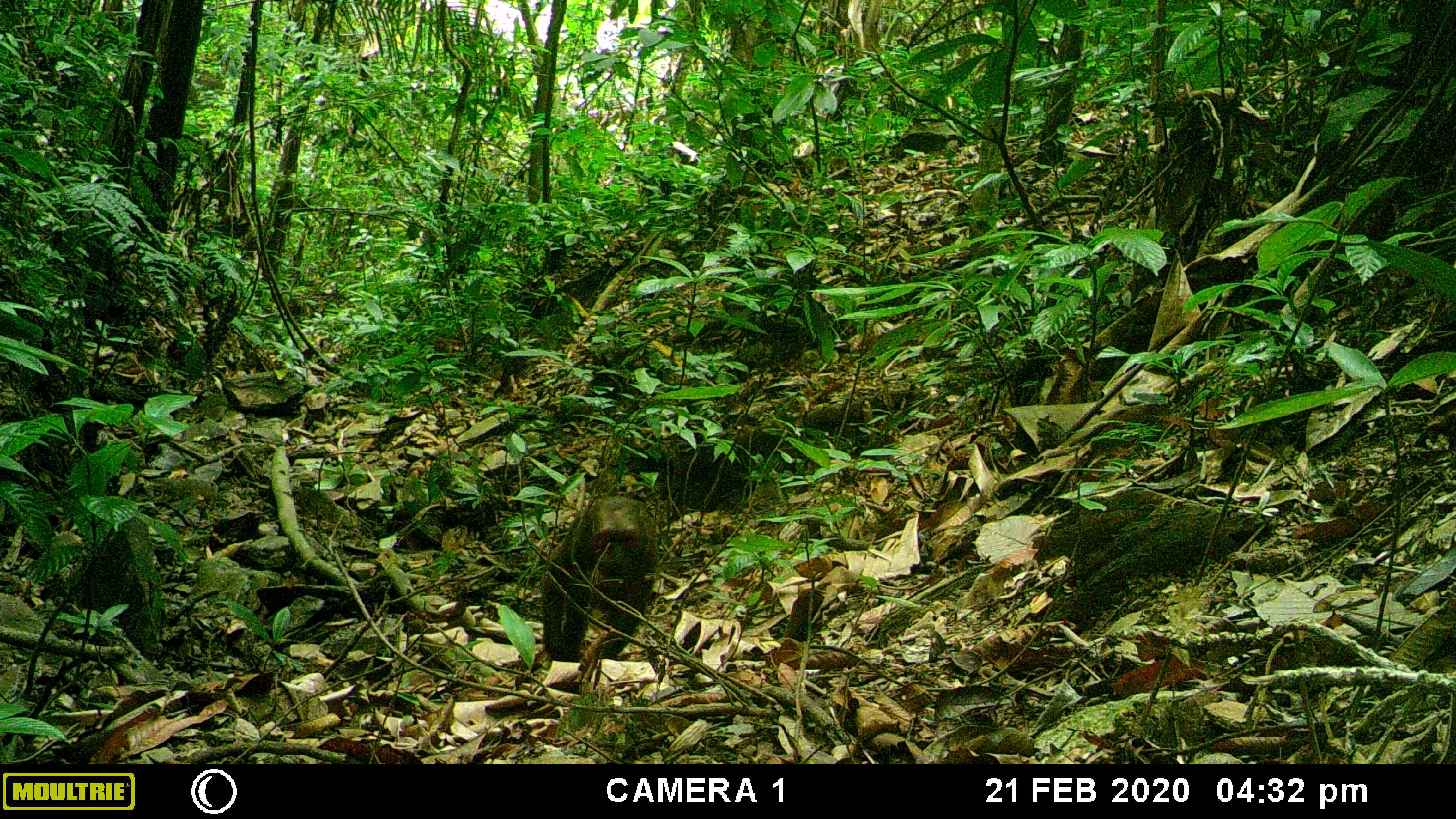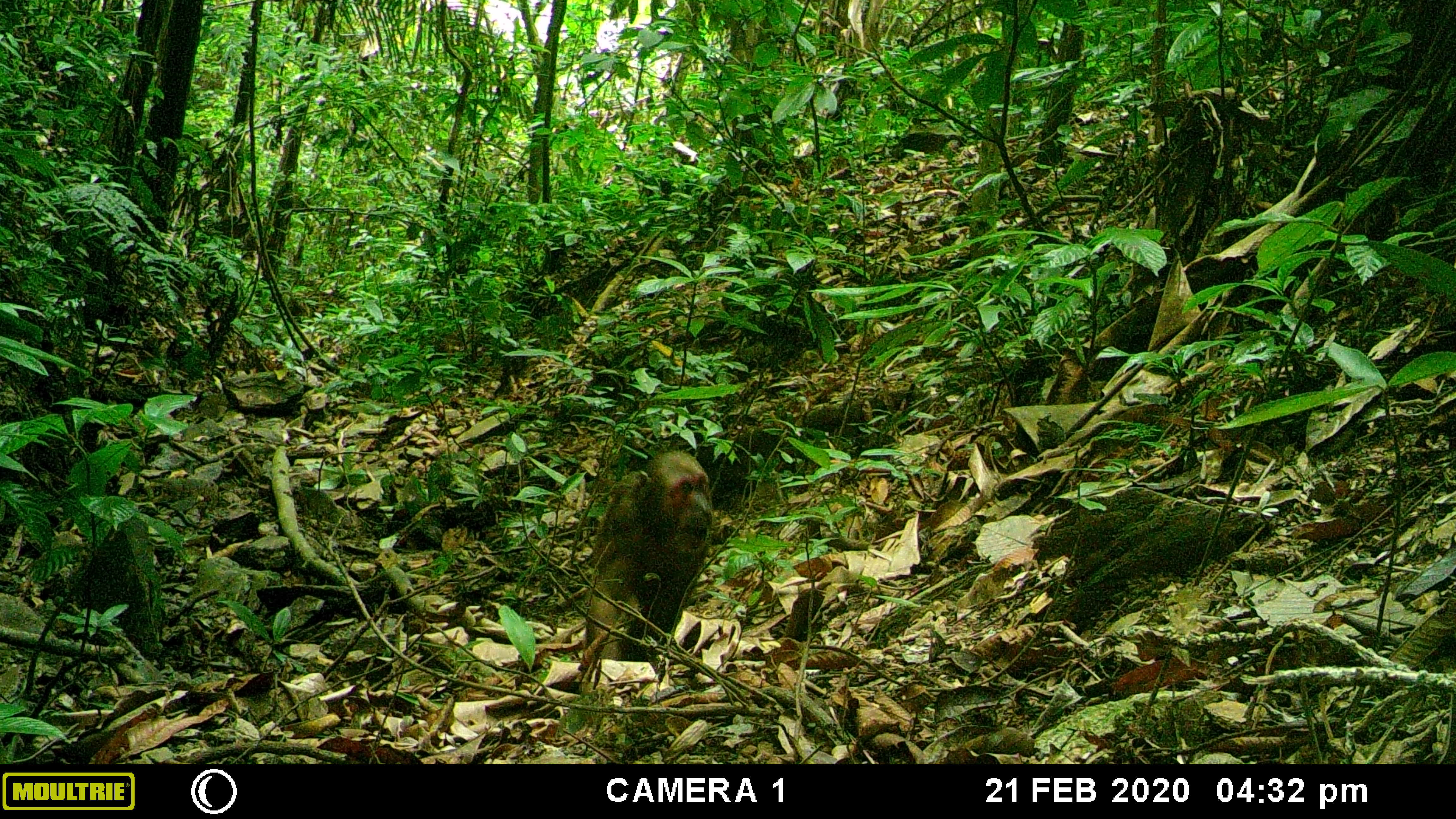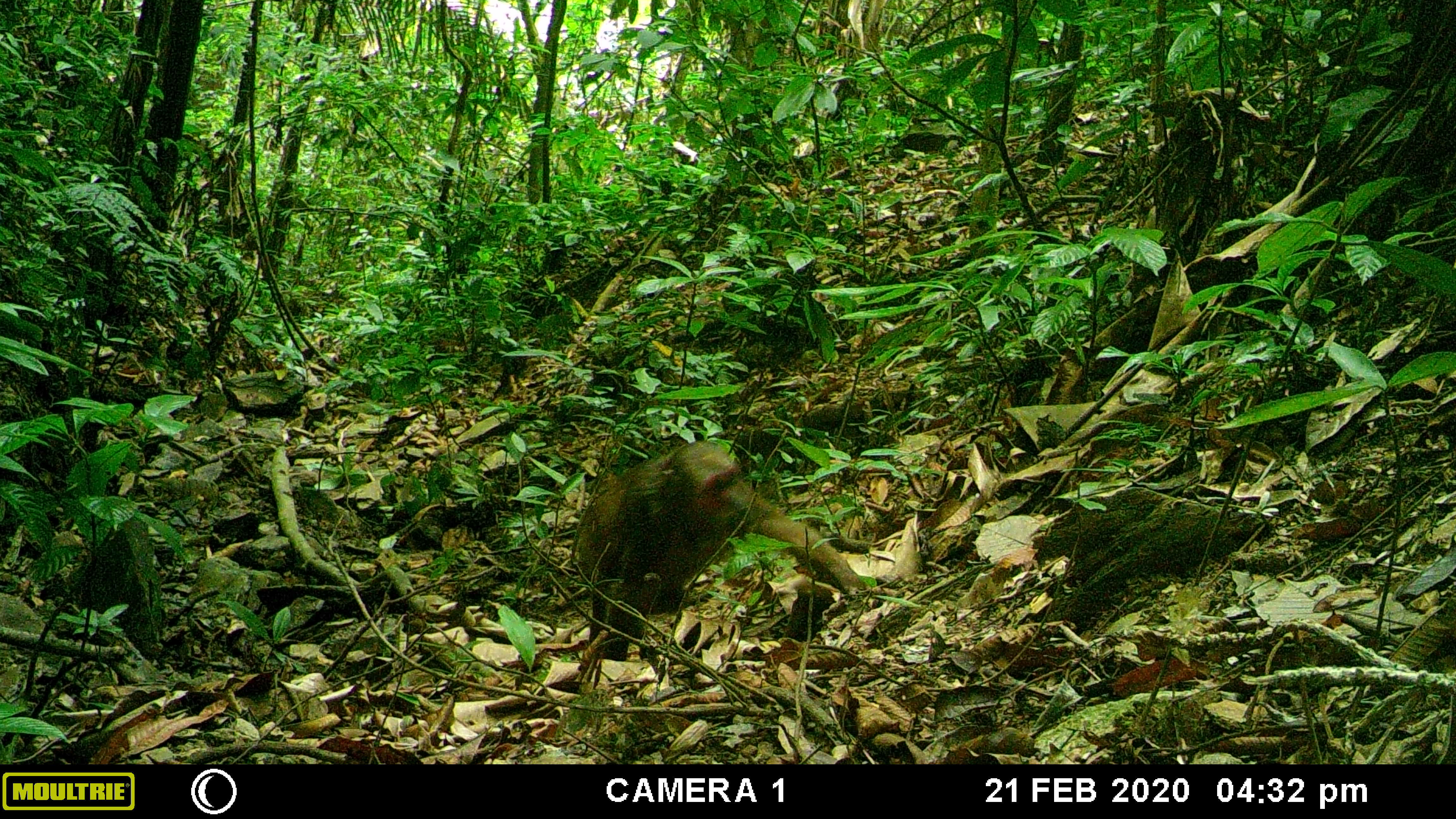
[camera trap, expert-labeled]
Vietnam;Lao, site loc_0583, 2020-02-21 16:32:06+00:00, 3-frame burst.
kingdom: Animalia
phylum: Chordata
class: Mammalia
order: Primates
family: Cercopithecidae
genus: Macaca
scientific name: Macaca arctoides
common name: stump-tailed macaque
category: stump tailed macaque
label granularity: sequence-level